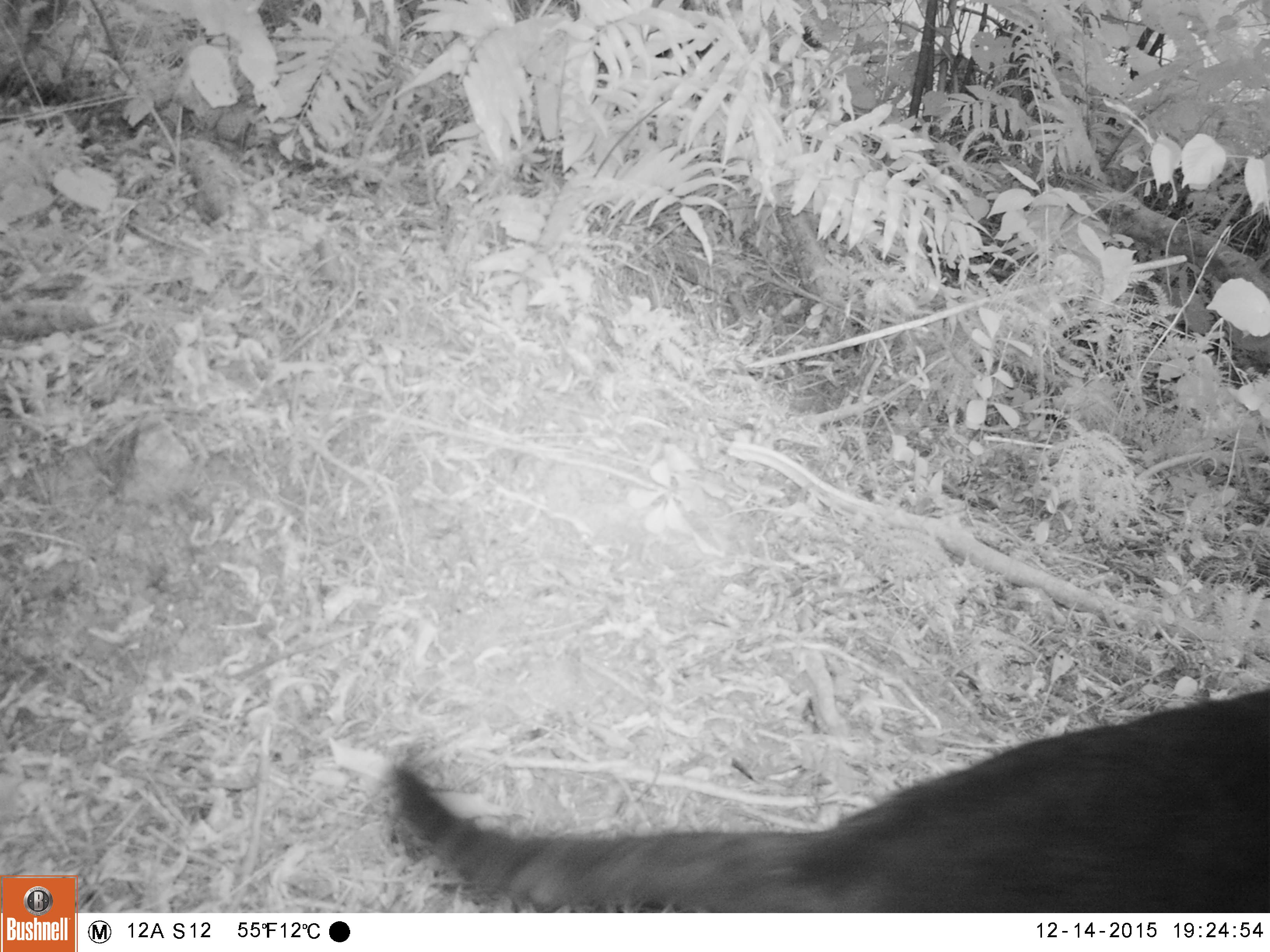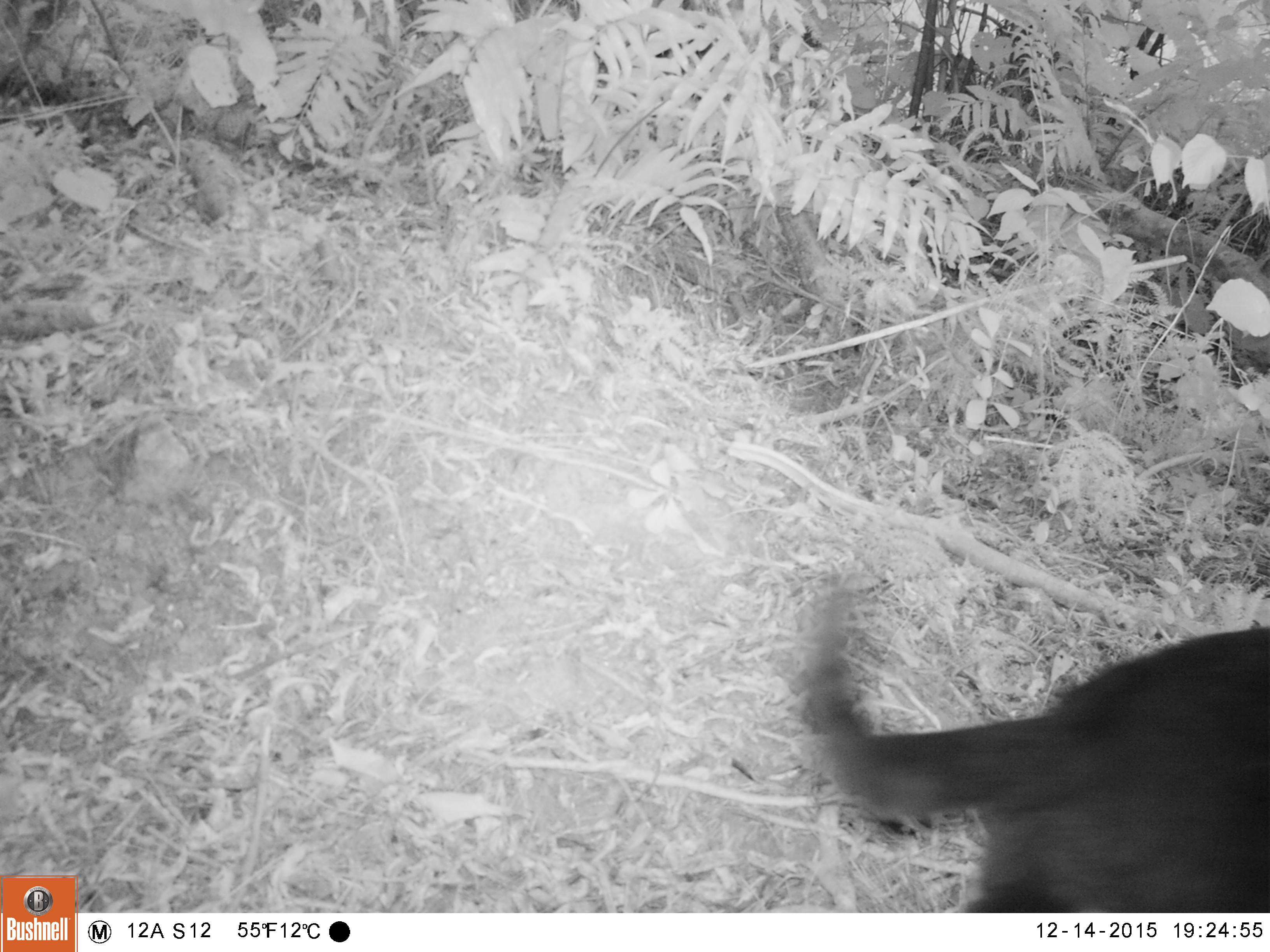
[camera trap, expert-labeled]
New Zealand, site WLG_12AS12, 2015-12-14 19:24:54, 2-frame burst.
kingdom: Animalia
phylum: Chordata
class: Mammalia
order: Carnivora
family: Felidae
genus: Felis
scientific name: Felis catus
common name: domestic cat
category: cat